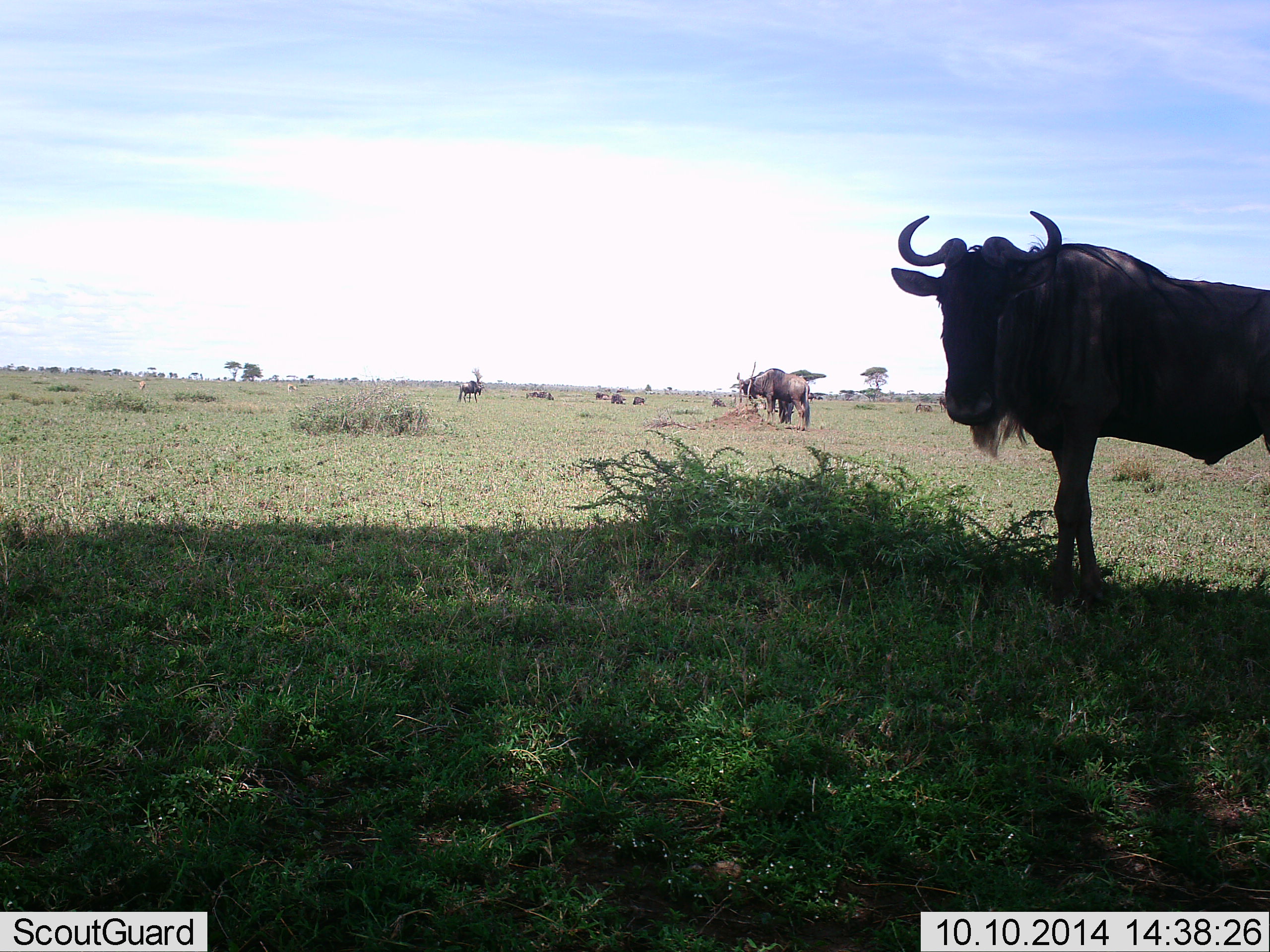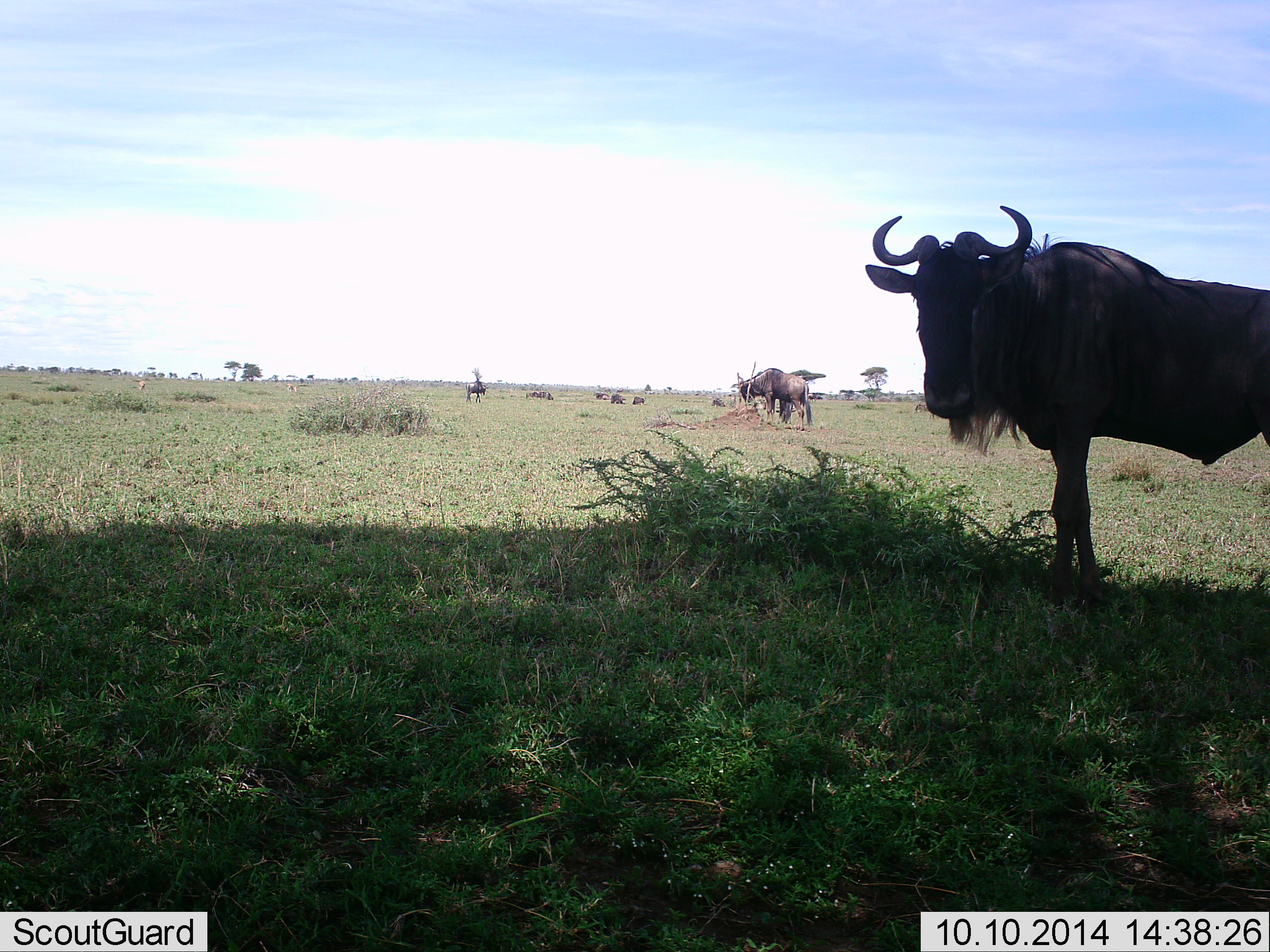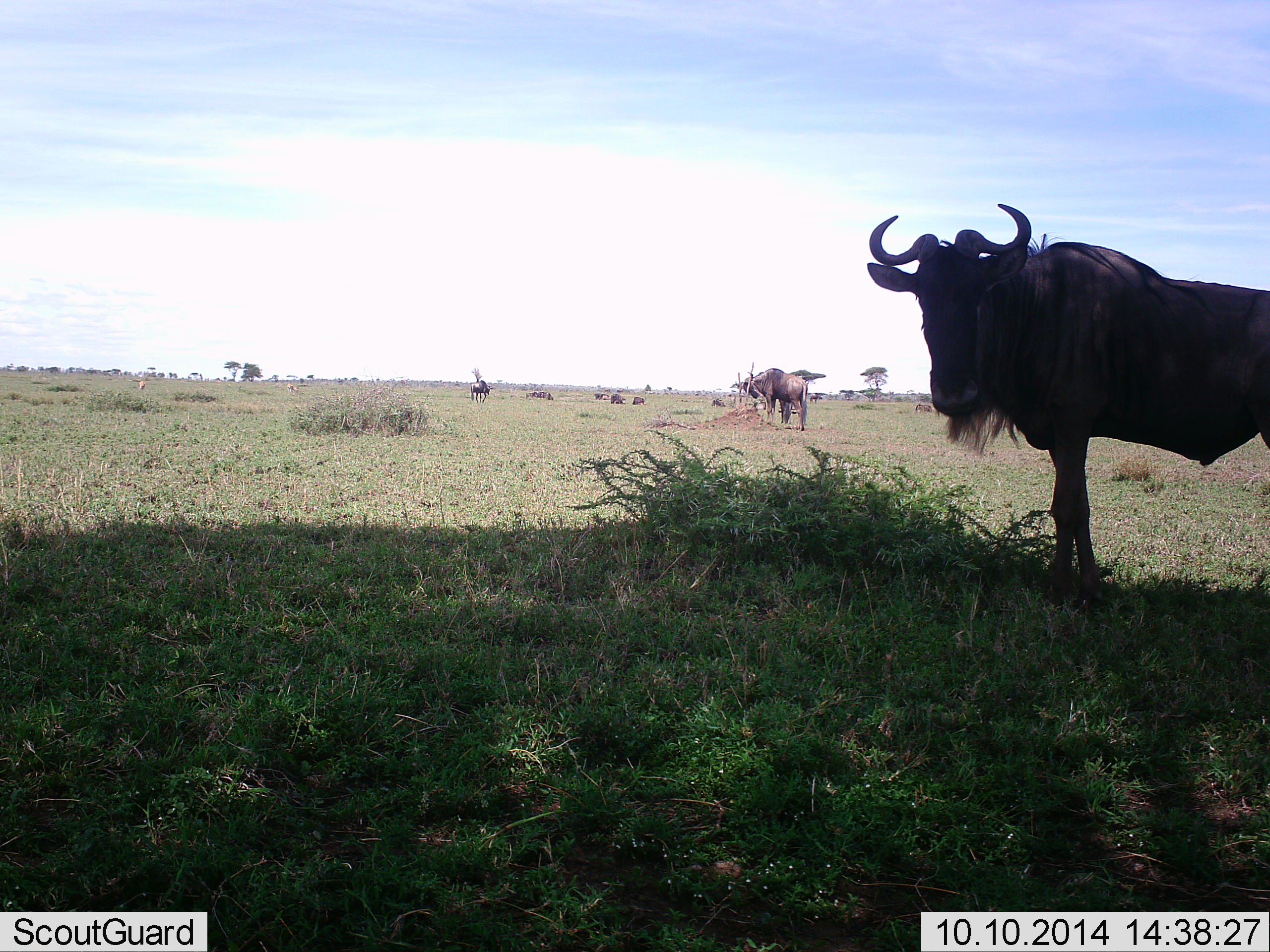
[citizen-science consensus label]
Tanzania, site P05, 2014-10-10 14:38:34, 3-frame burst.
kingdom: Animalia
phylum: Chordata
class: Mammalia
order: Artiodactyla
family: Bovidae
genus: Connochaetes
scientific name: Connochaetes taurinus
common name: blue wildebeest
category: wildebeest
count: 7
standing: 90%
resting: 0%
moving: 40%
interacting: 0%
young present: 0%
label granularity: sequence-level